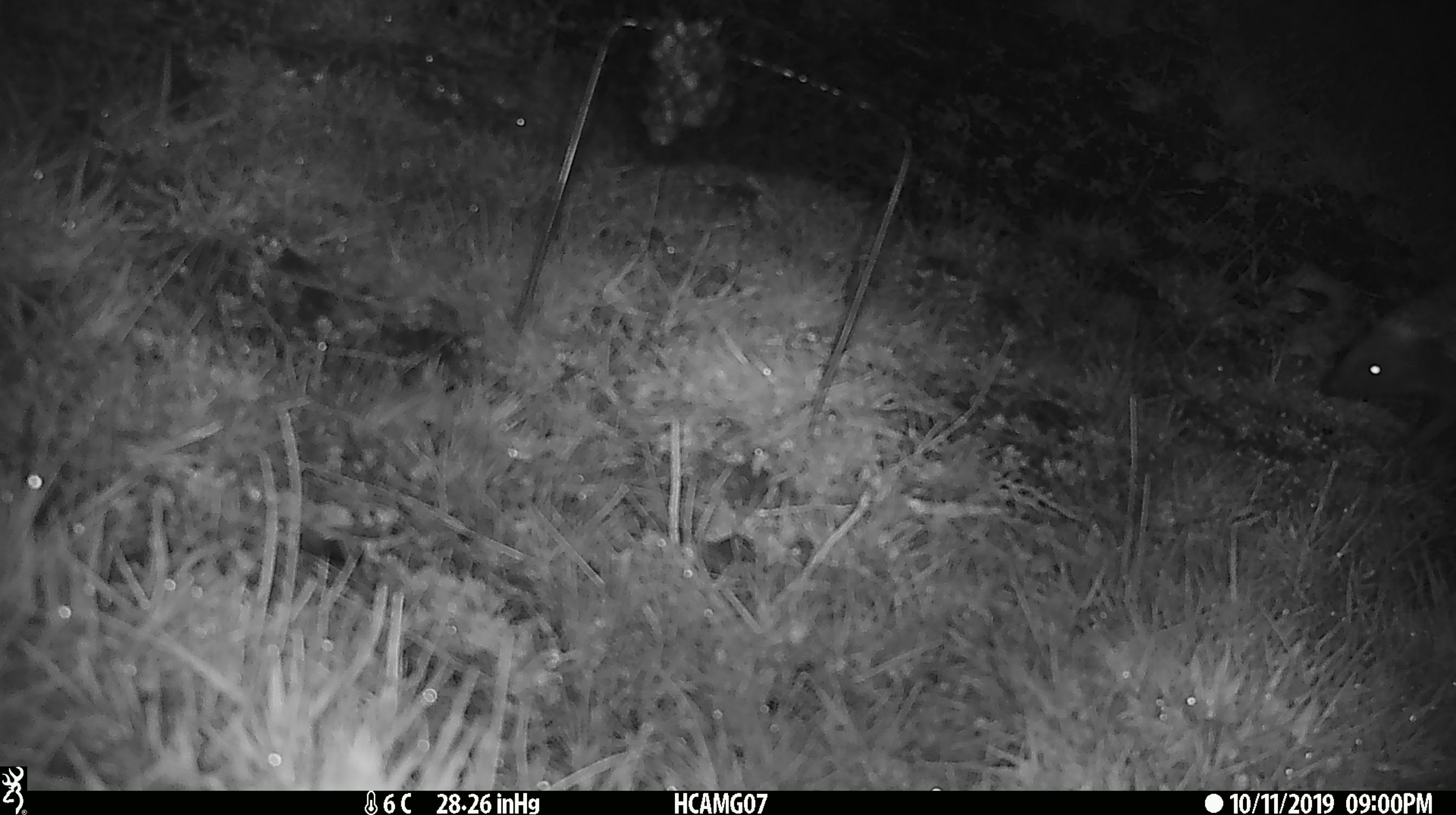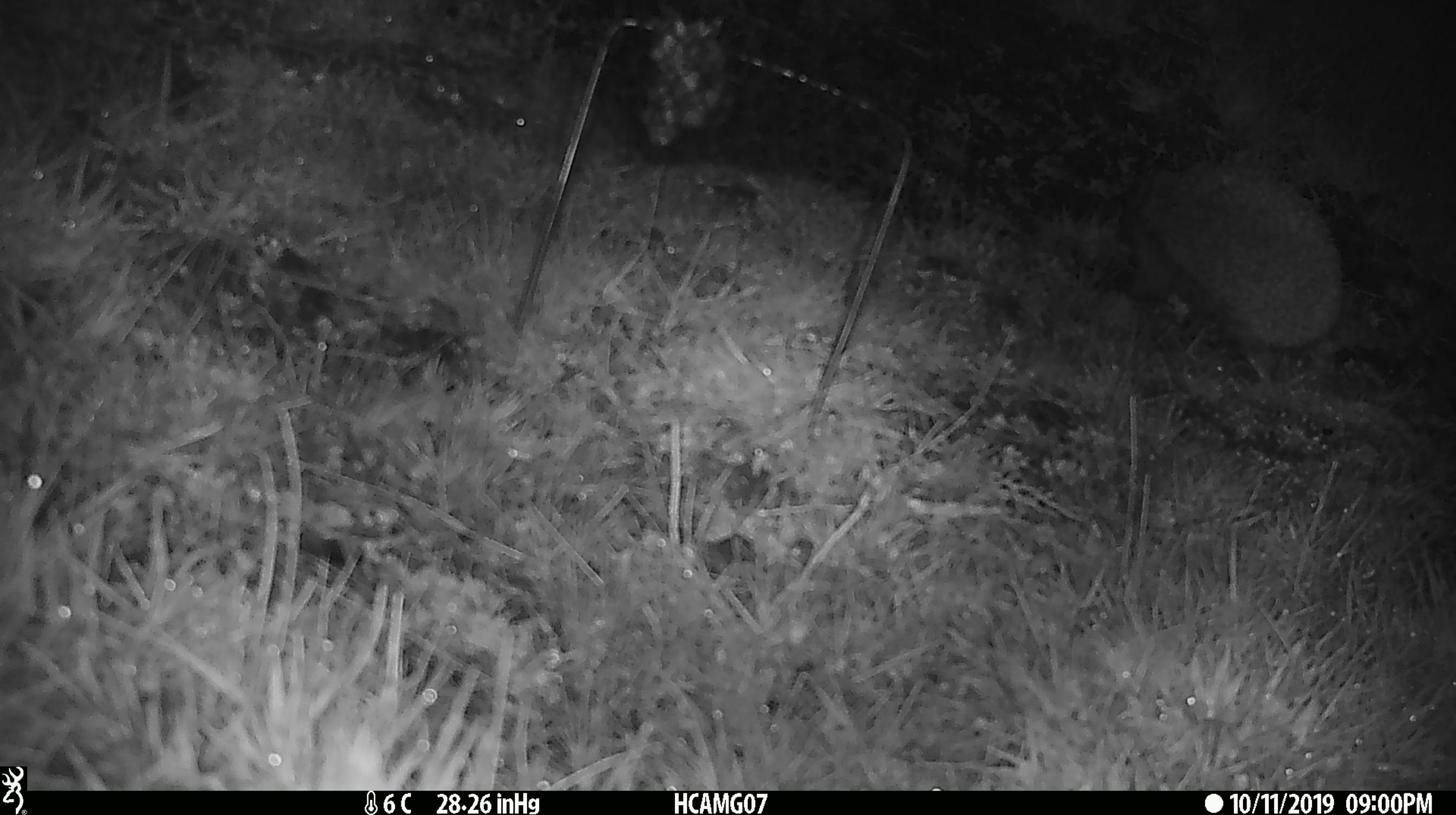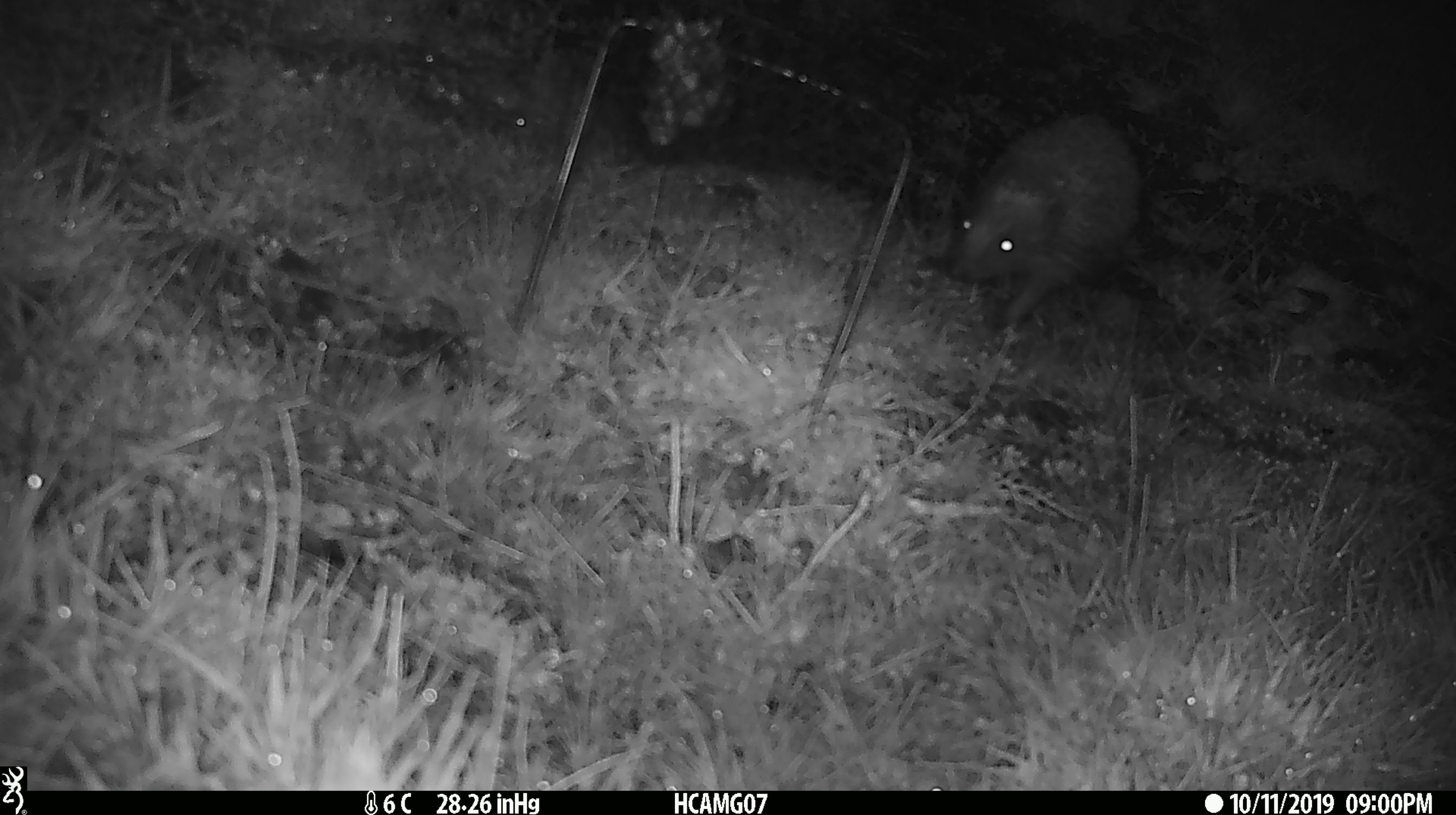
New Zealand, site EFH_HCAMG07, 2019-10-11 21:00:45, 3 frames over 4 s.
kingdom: Animalia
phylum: Chordata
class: Mammalia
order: Eulipotyphla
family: Erinaceidae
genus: Erinaceus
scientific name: Erinaceus europaeus europaeus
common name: european hedgehog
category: hedgehog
Hedgehog (european hedgehog) (Erinaceus europaeus europaeus).